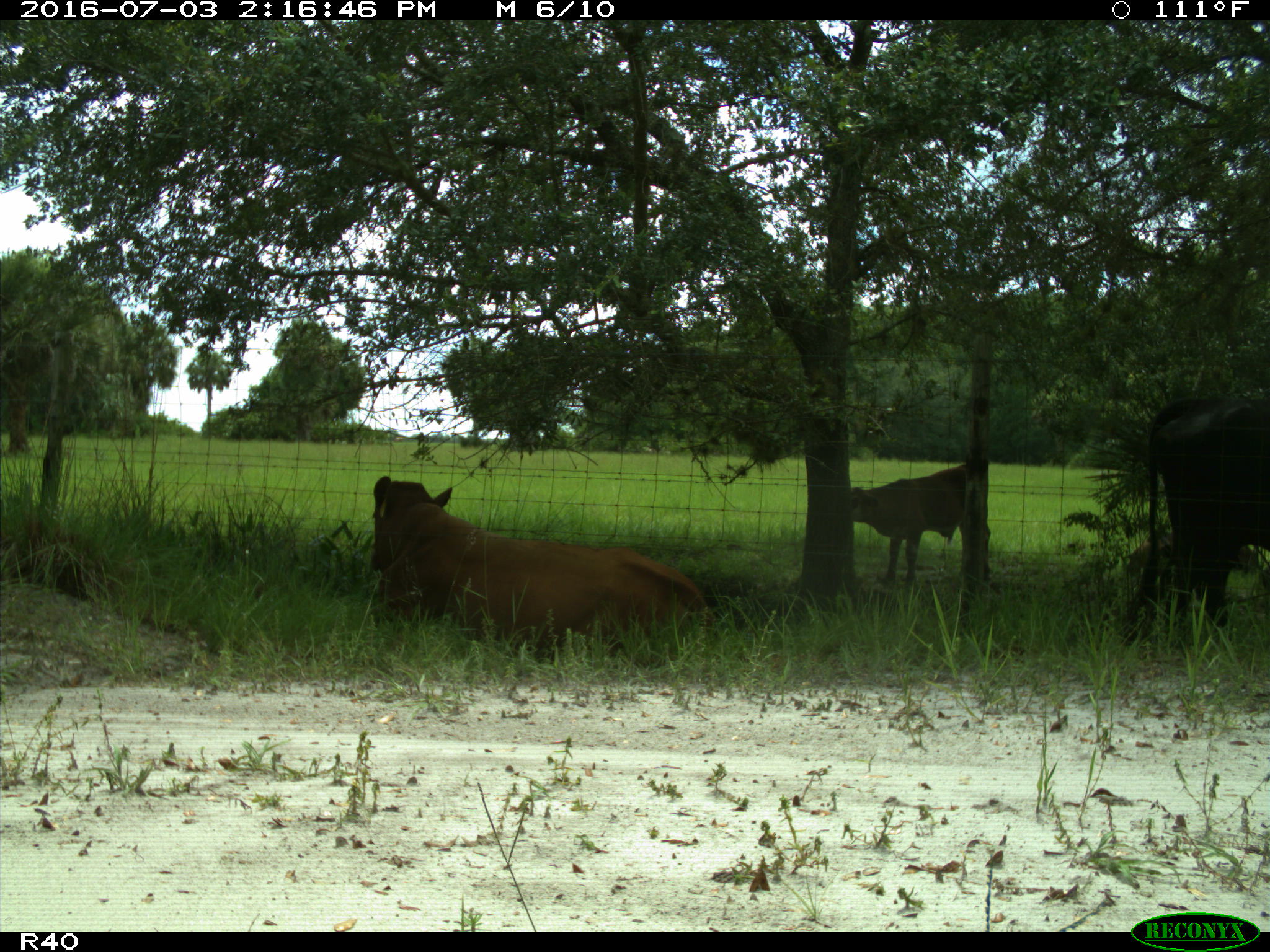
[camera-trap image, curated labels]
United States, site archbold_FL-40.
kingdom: Animalia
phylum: Chordata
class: Mammalia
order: Artiodactyla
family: Bovidae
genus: Bos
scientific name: Bos taurus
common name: domestic cow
Bos taurus (domestic cow).